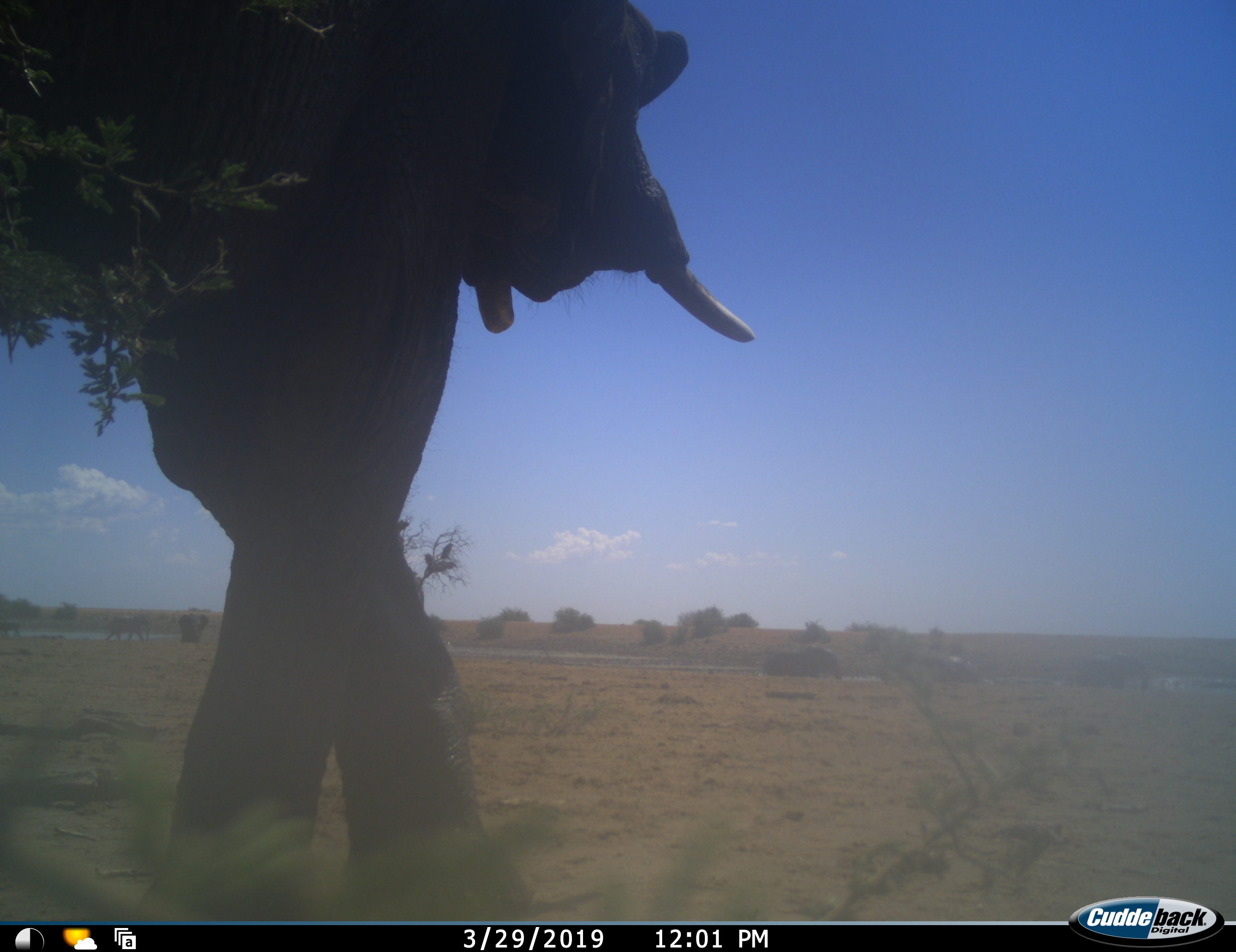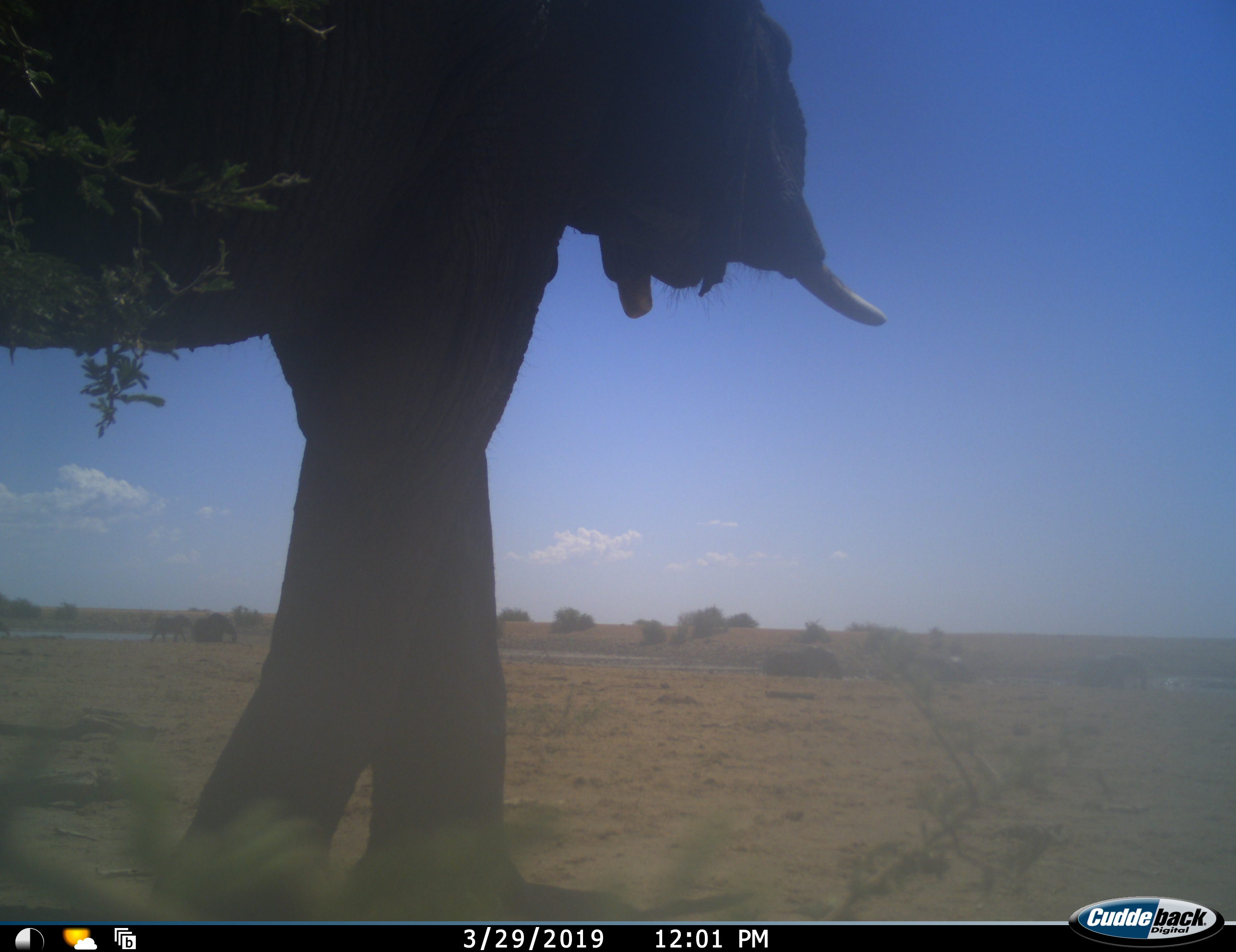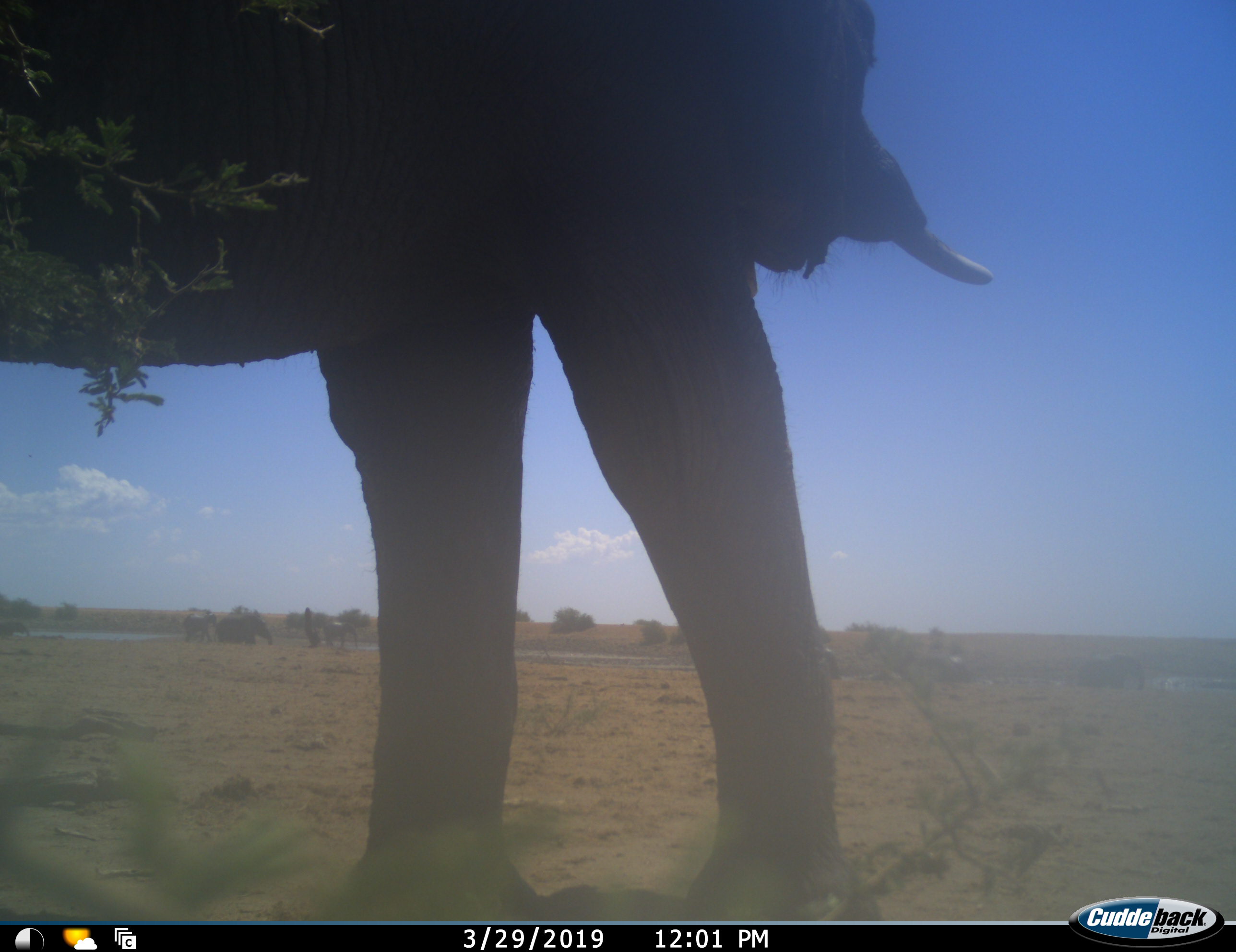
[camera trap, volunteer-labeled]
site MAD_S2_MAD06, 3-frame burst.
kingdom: Animalia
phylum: Chordata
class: Mammalia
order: Proboscidea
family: Elephantidae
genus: Loxodonta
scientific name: Loxodonta africana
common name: african bush elephant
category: elephant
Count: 4.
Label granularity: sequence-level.